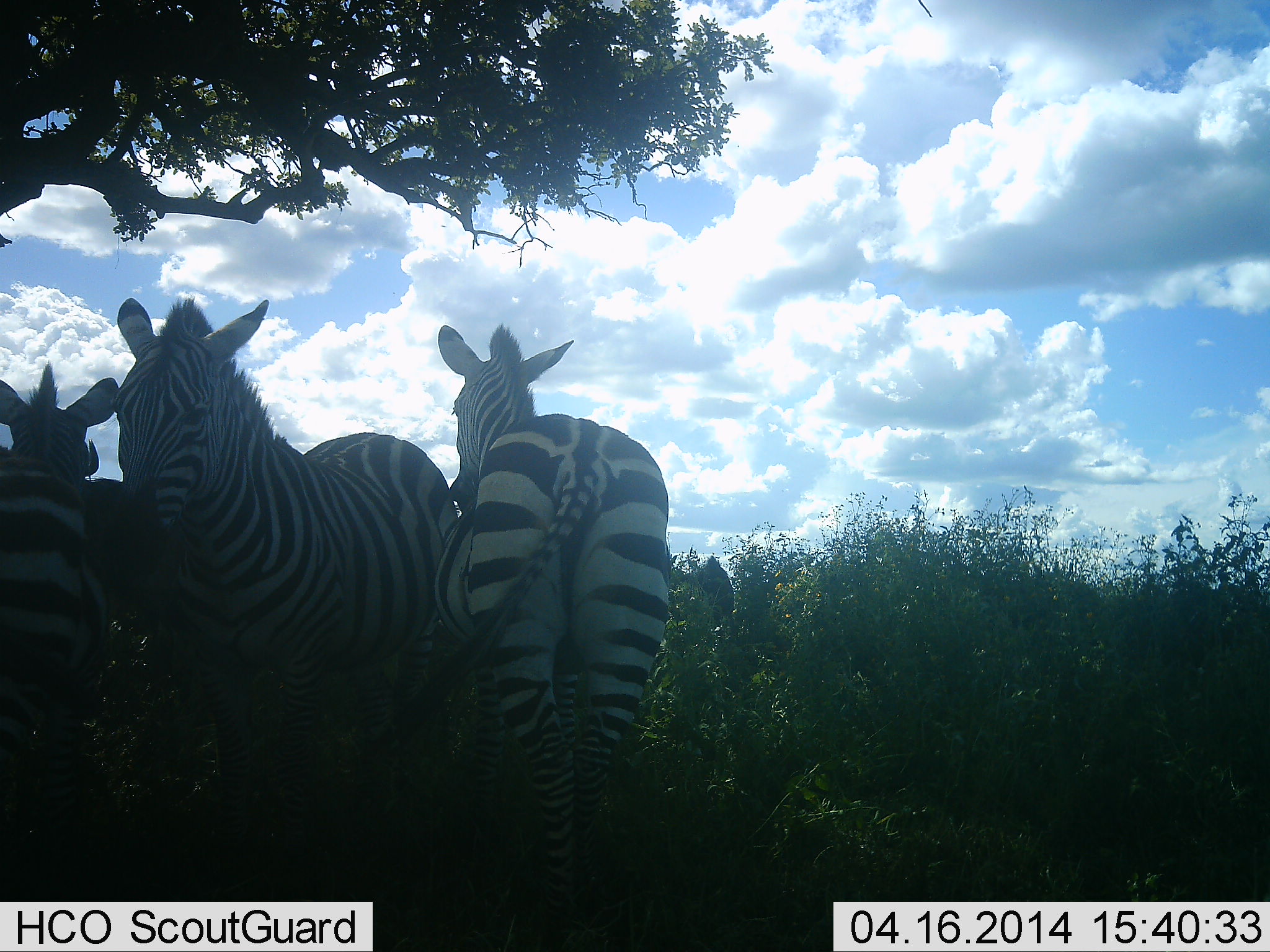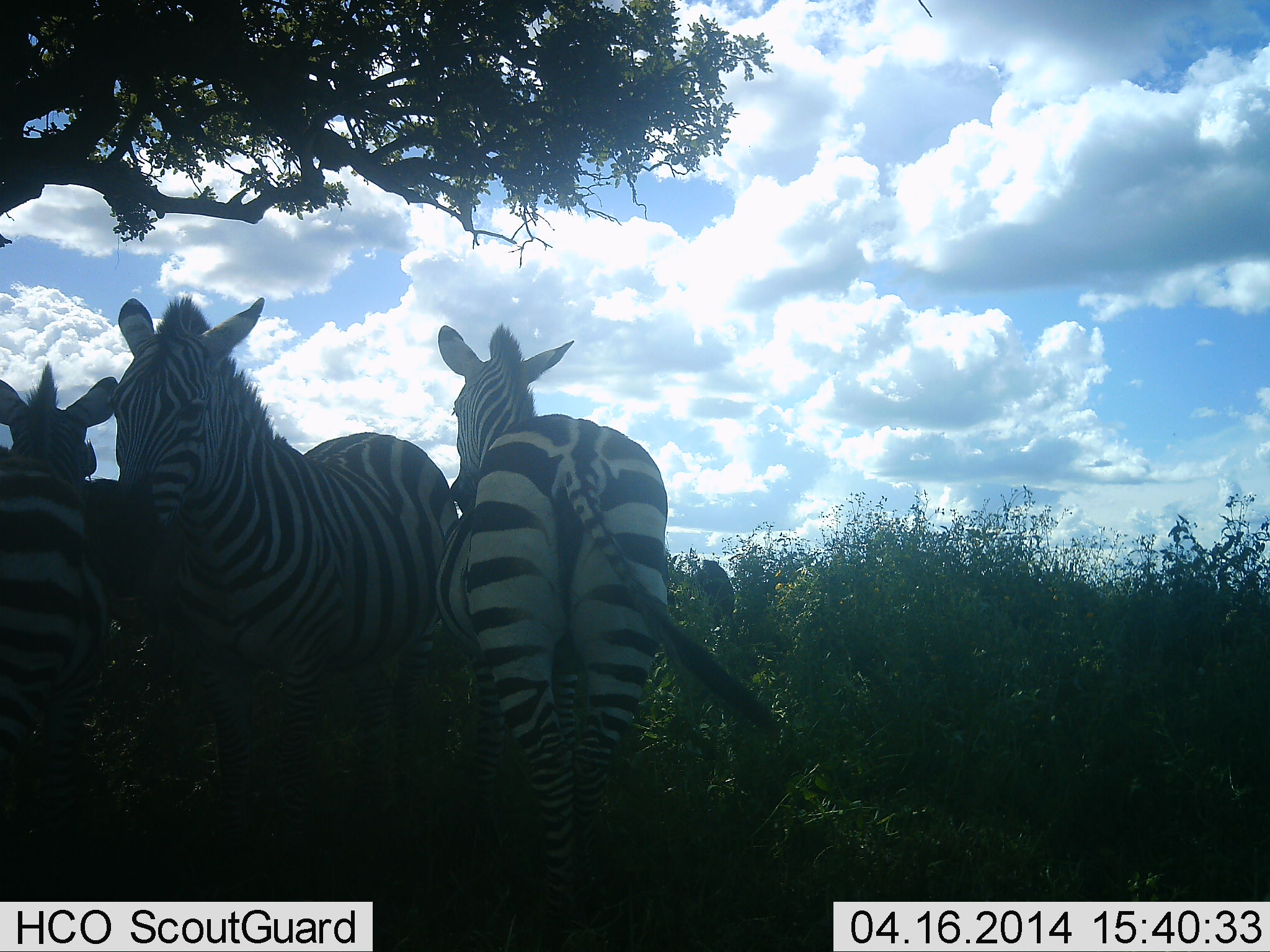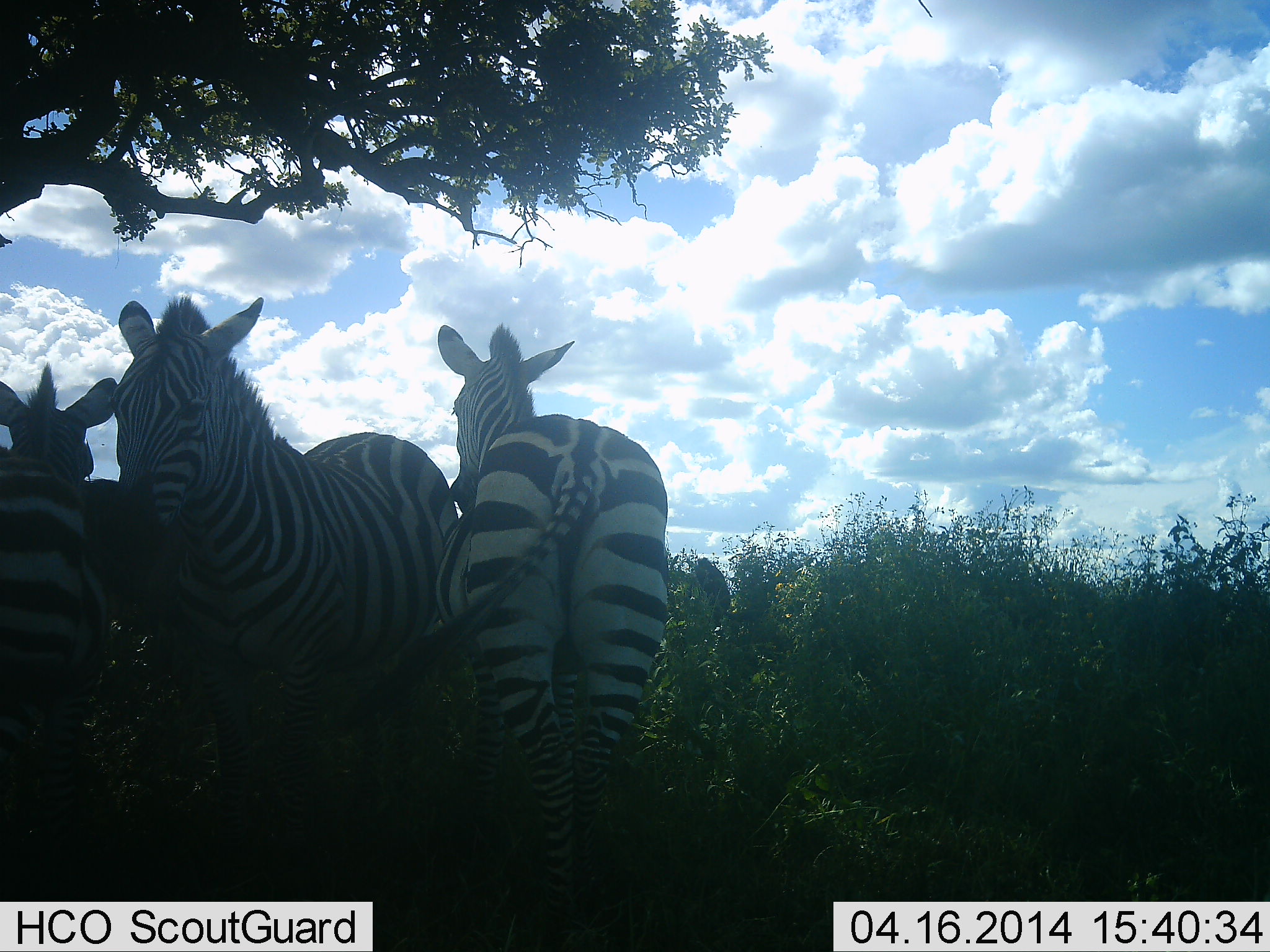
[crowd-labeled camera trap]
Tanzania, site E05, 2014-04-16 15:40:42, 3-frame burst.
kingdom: Animalia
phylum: Chordata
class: Mammalia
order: Perissodactyla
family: Equidae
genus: Equus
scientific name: Equus quagga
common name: plains zebra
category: zebra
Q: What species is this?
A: Zebra (plains zebra) (Equus quagga).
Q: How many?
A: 3.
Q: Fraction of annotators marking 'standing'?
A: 100%.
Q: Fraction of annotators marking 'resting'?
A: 0%.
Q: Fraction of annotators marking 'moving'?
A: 0%.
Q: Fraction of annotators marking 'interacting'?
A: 10%.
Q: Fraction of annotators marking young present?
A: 0%.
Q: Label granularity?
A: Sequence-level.